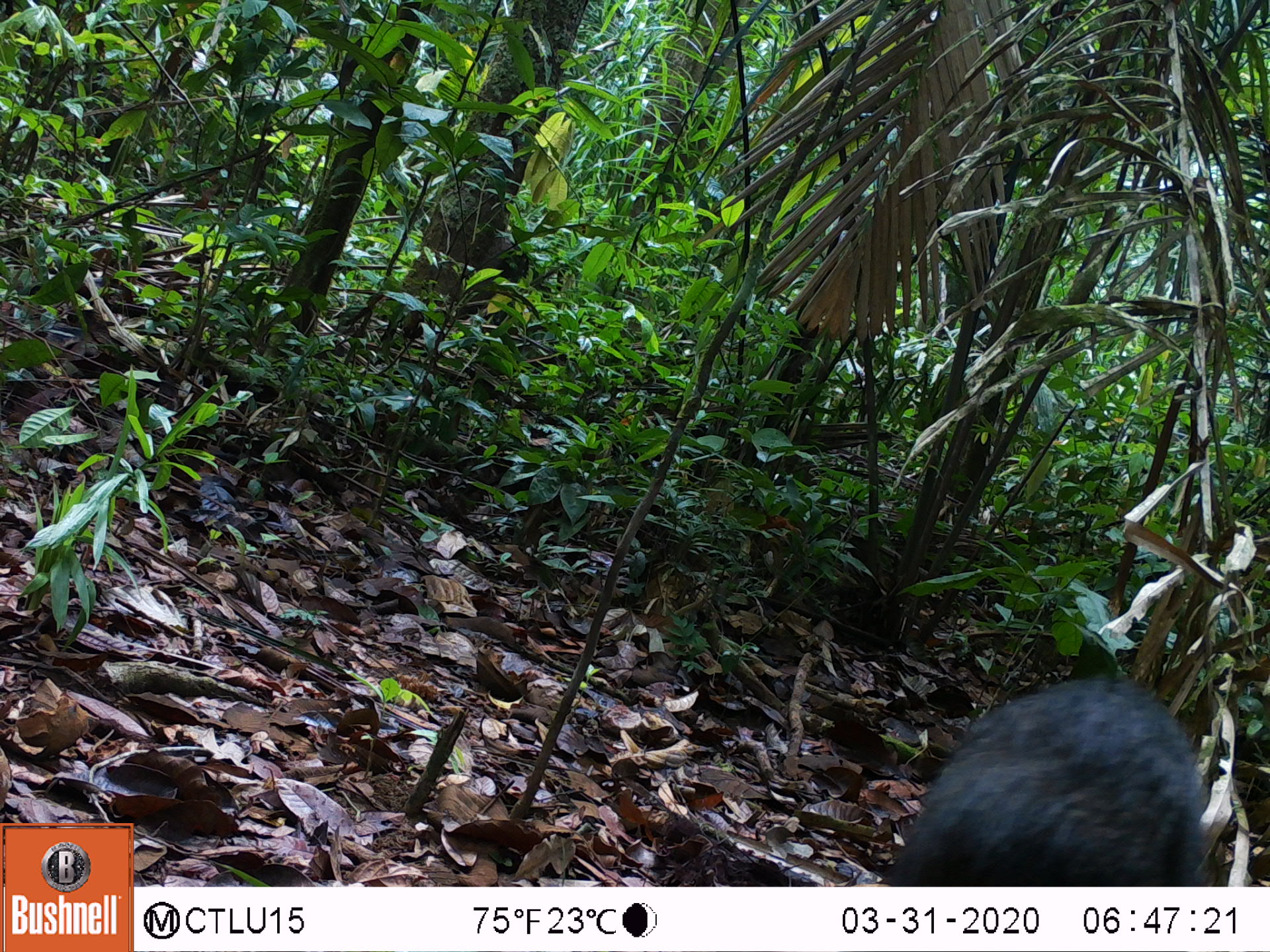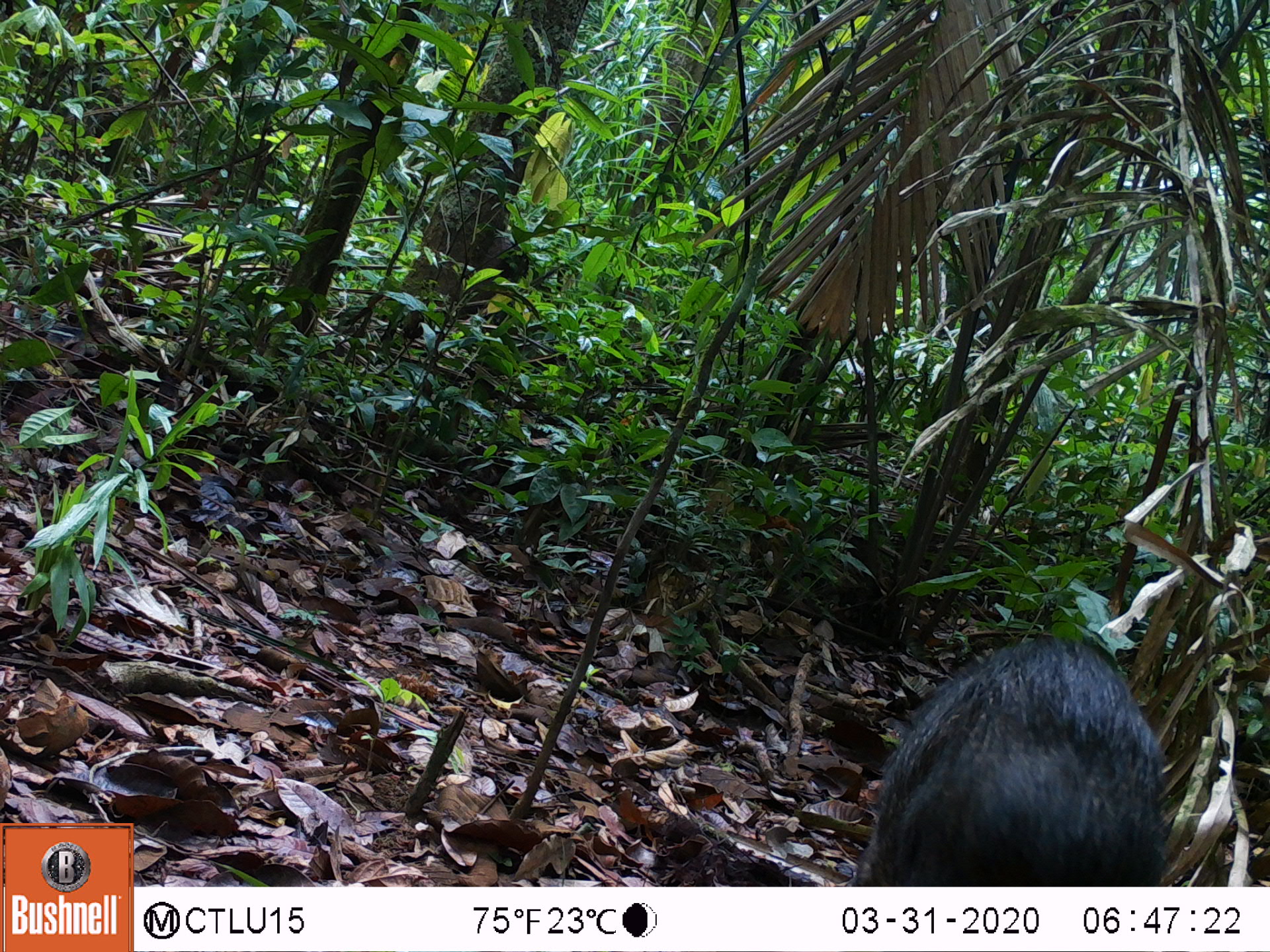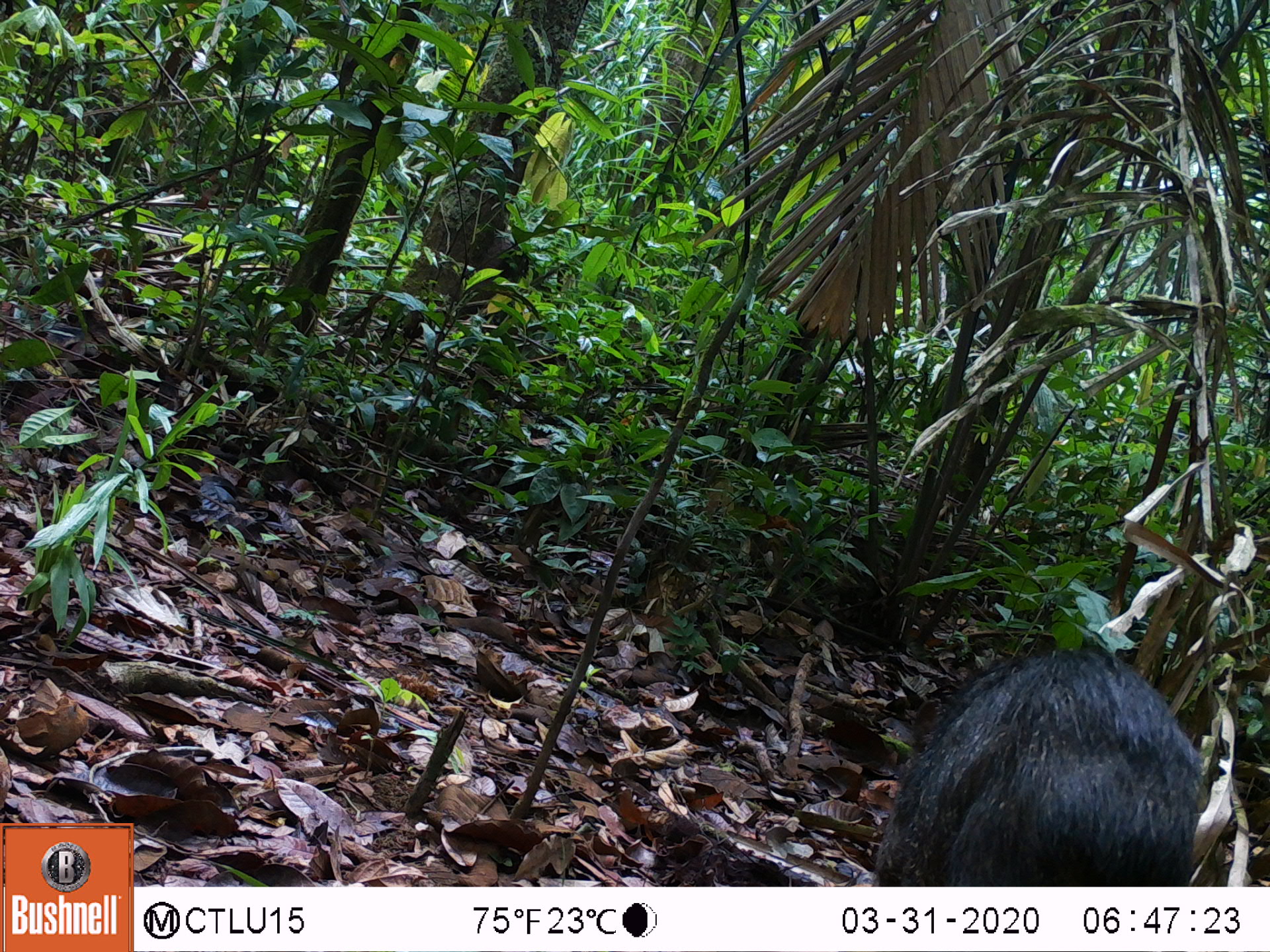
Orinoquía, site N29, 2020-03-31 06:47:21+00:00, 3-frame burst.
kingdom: Animalia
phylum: Chordata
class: Mammalia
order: Artiodactyla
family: Tayassuidae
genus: Pecari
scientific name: Pecari tajacu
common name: collared peccary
Collared peccary (Pecari tajacu).